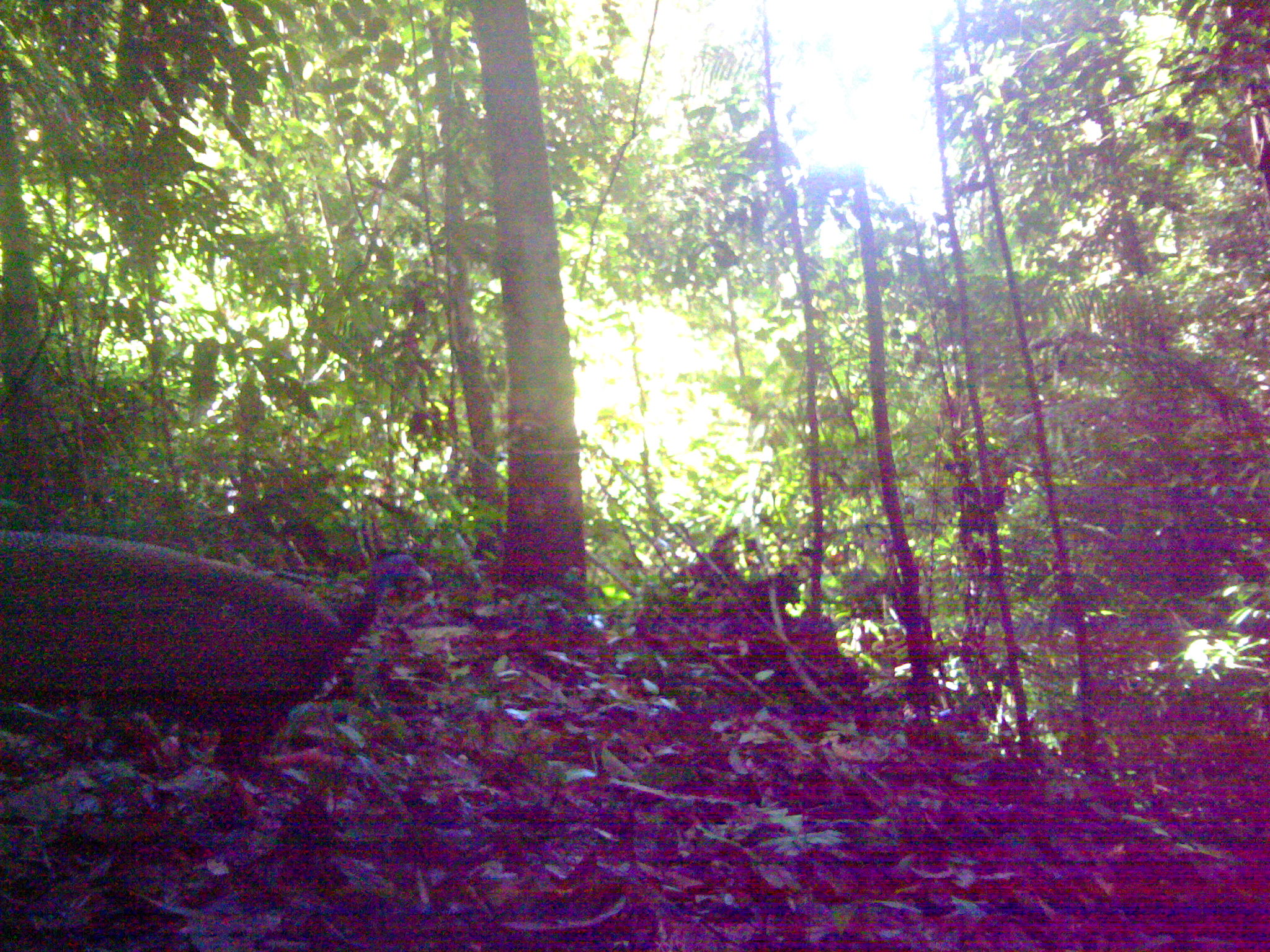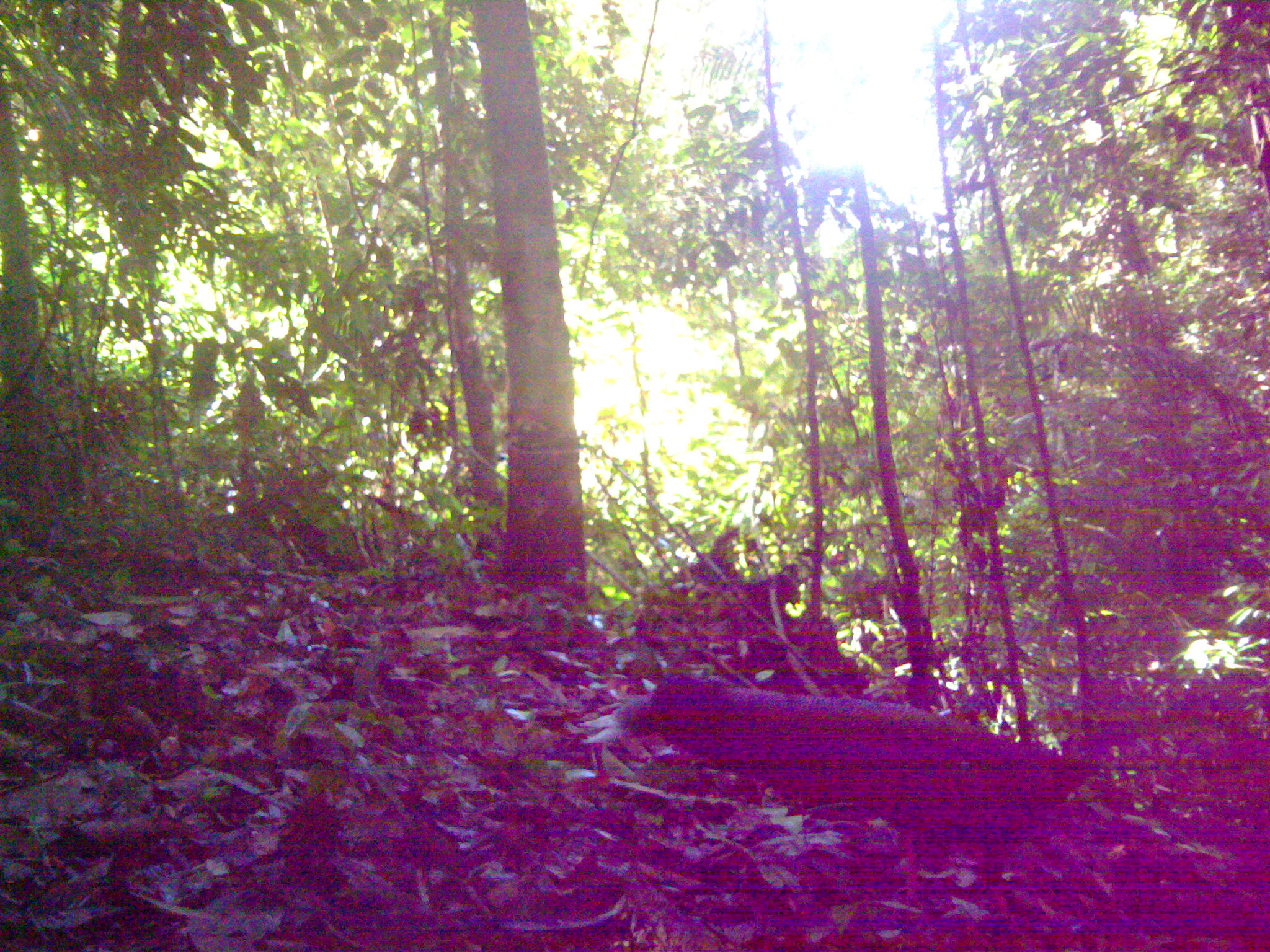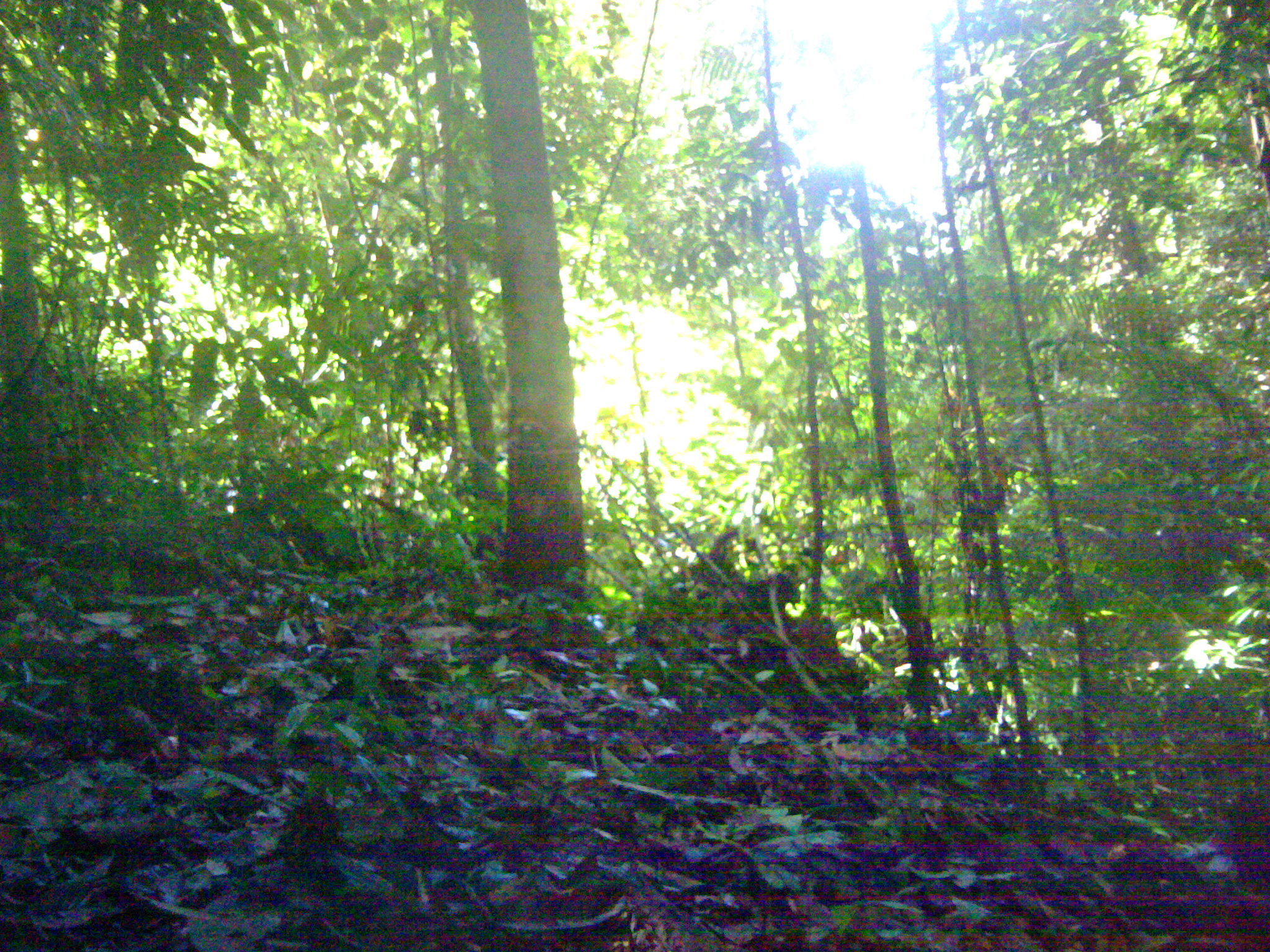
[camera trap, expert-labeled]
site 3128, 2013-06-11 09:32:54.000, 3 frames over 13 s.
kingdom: Animalia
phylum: Chordata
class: Aves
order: Galliformes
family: Phasianidae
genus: Argusianus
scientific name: Argusianus argus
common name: great argus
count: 1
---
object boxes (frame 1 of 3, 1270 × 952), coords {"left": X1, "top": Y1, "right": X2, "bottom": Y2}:
argusianus argus: {"left": 0, "top": 530, "right": 435, "bottom": 830}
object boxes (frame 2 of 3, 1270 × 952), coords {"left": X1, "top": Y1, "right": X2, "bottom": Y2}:
argusianus argus: {"left": 575, "top": 672, "right": 1097, "bottom": 900}